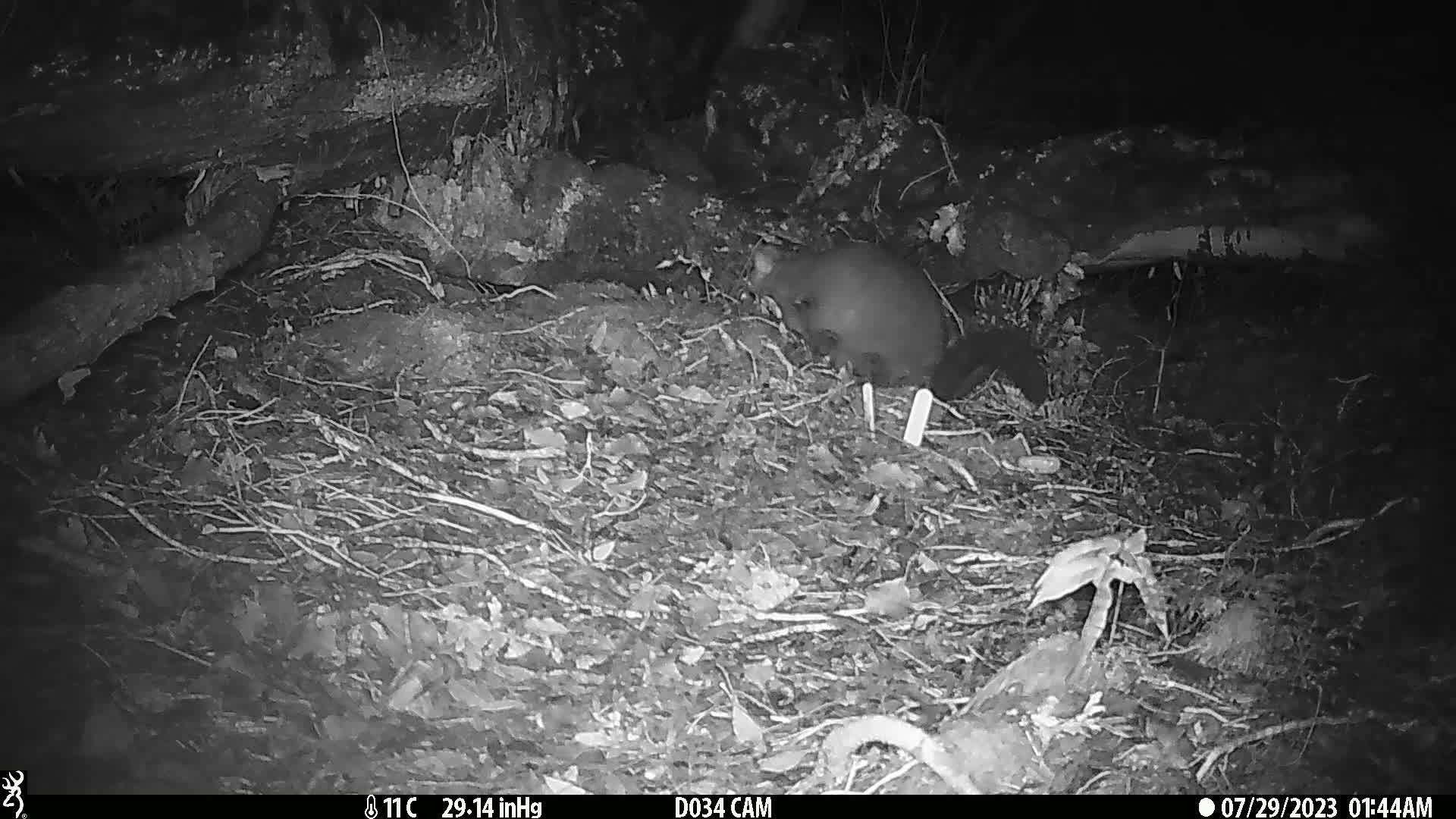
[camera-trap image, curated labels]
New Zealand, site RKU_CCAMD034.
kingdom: Animalia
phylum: Chordata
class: Mammalia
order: Diprotodontia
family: Phalangeridae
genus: Trichosurus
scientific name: Trichosurus vulpecula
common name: common brushtail possum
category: possum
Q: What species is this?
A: Possum (common brushtail possum) (Trichosurus vulpecula).